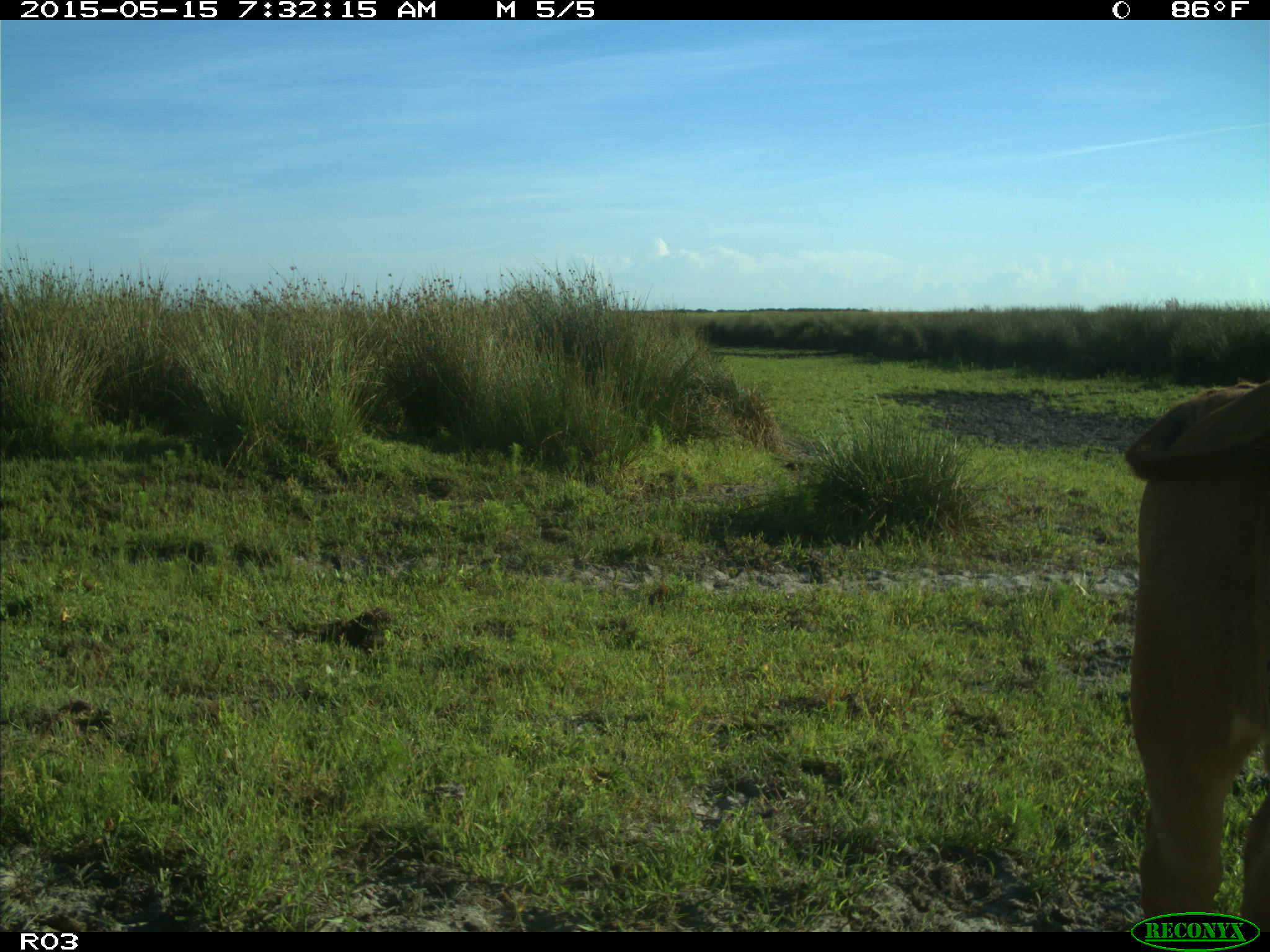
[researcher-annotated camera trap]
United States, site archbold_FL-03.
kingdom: Animalia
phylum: Chordata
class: Mammalia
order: Artiodactyla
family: Bovidae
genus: Bos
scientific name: Bos taurus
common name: domestic cow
Bos taurus (domestic cow).